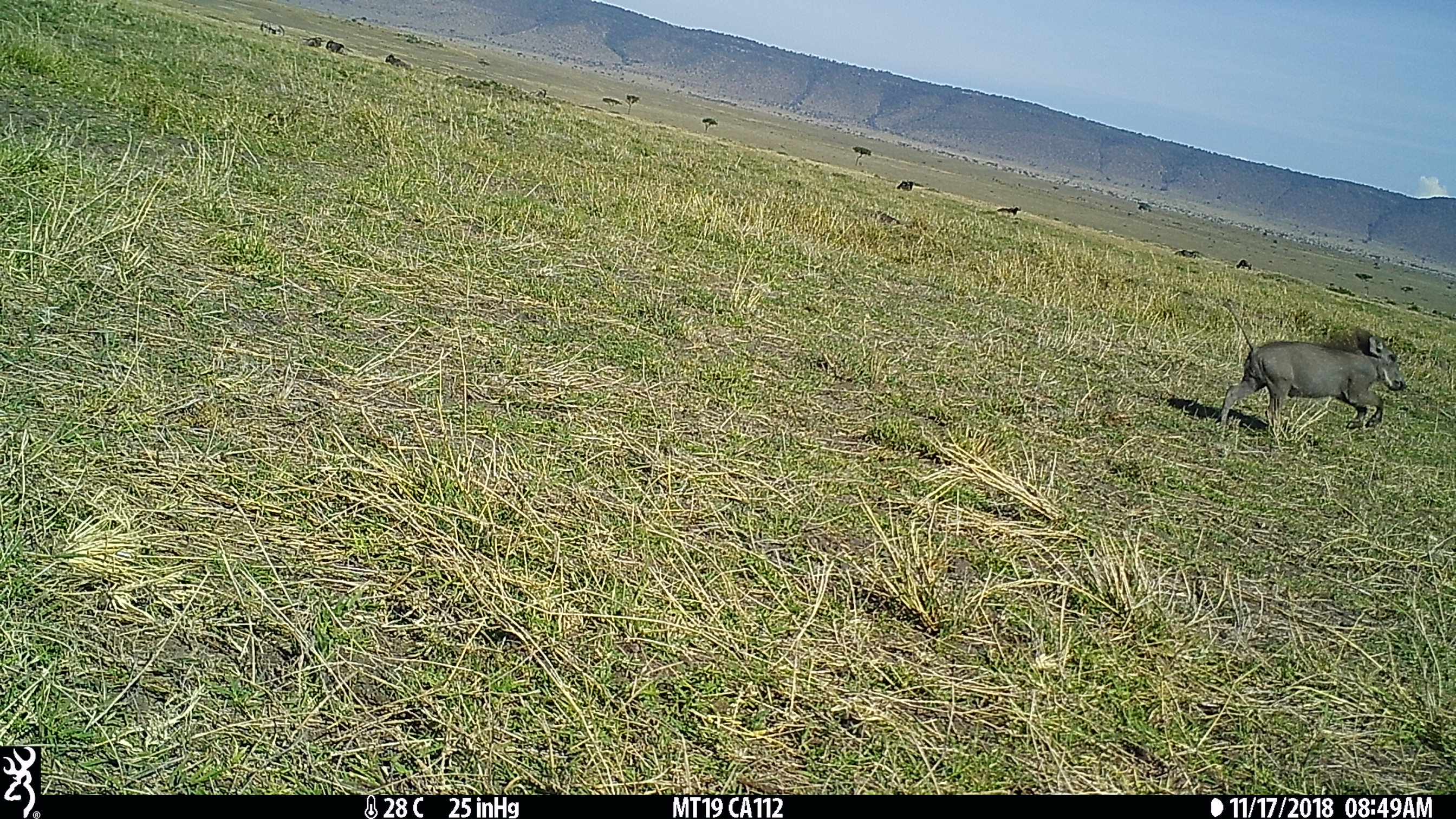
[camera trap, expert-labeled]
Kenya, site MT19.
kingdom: Animalia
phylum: Chordata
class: Mammalia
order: Artiodactyla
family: Suidae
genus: Phacochoerus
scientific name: Phacochoerus africanus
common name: common warthog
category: warthog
Warthog (common warthog) (Phacochoerus africanus).